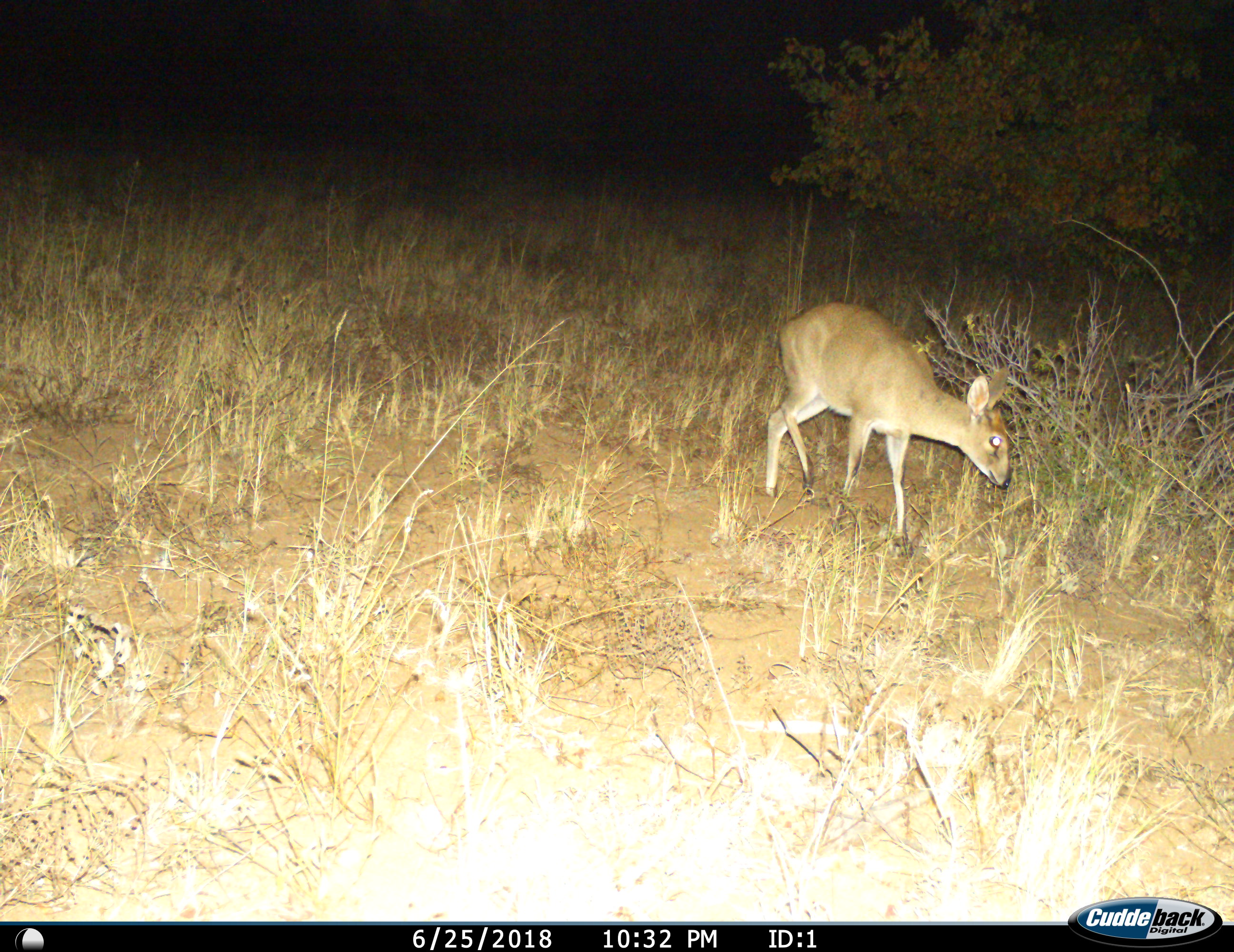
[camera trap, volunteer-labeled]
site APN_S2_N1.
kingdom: Animalia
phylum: Chordata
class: Mammalia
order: Artiodactyla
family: Bovidae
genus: Sylvicapra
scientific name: Sylvicapra grimmia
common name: common duiker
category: duikercommongrey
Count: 1.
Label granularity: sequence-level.